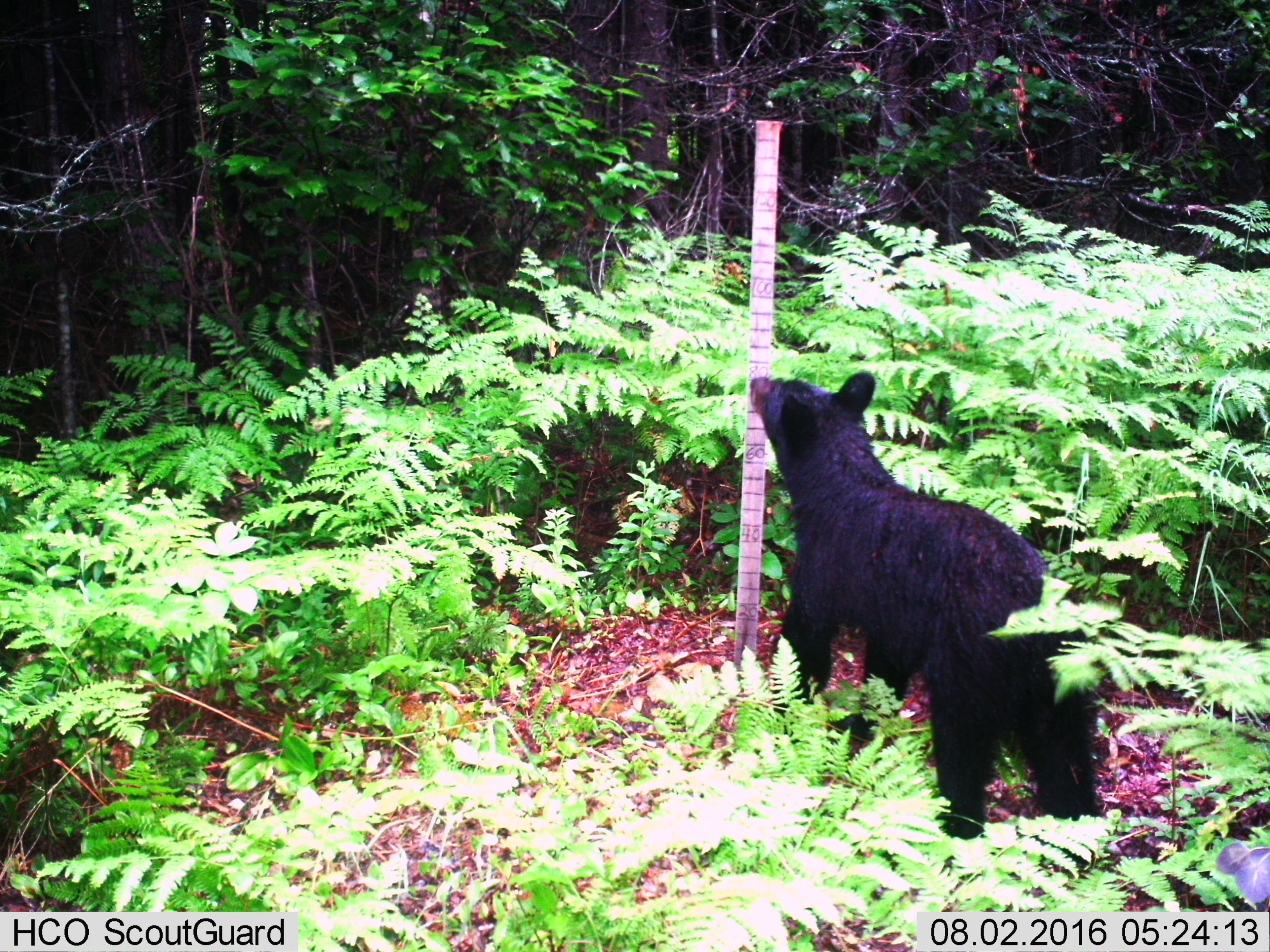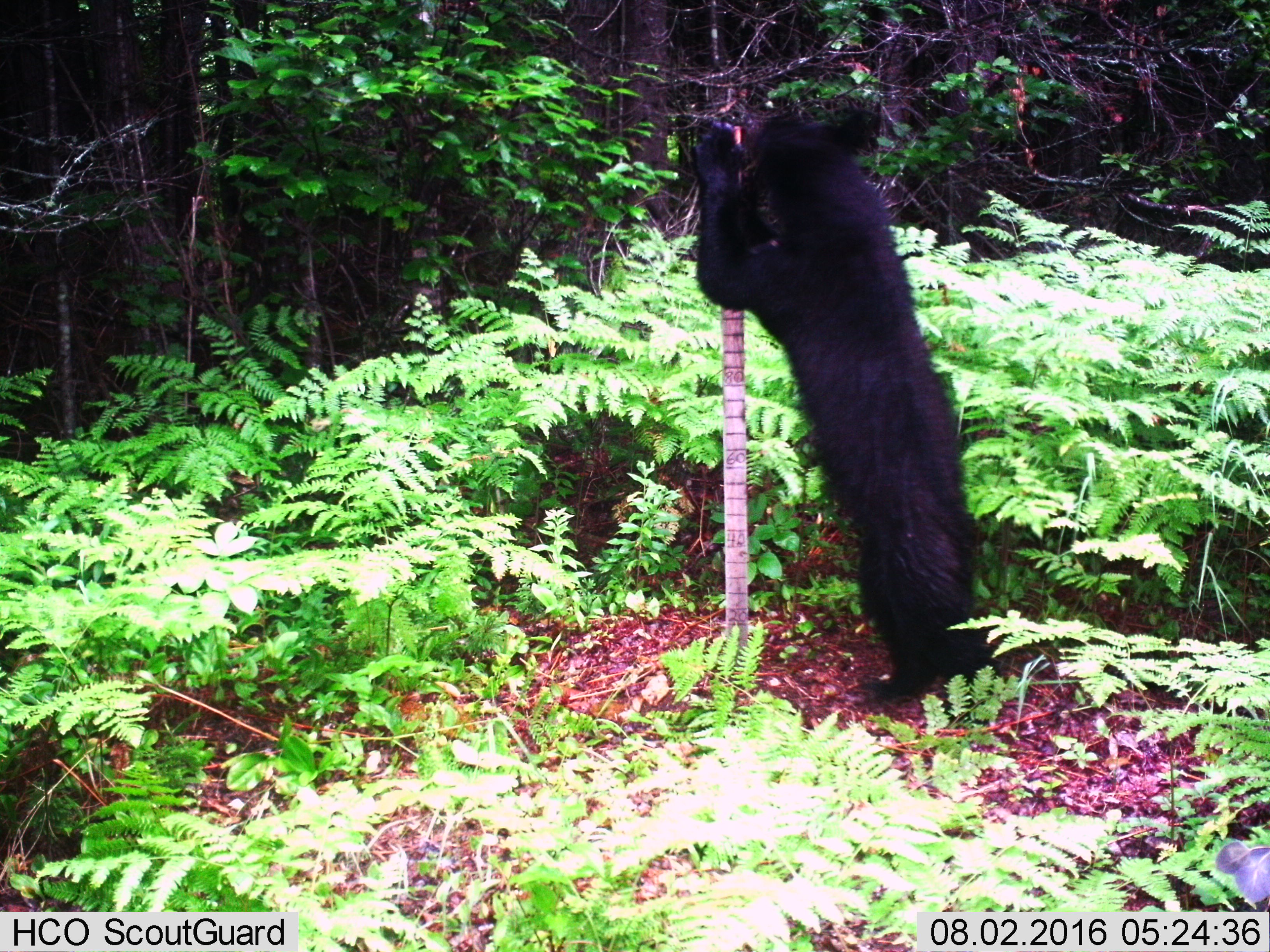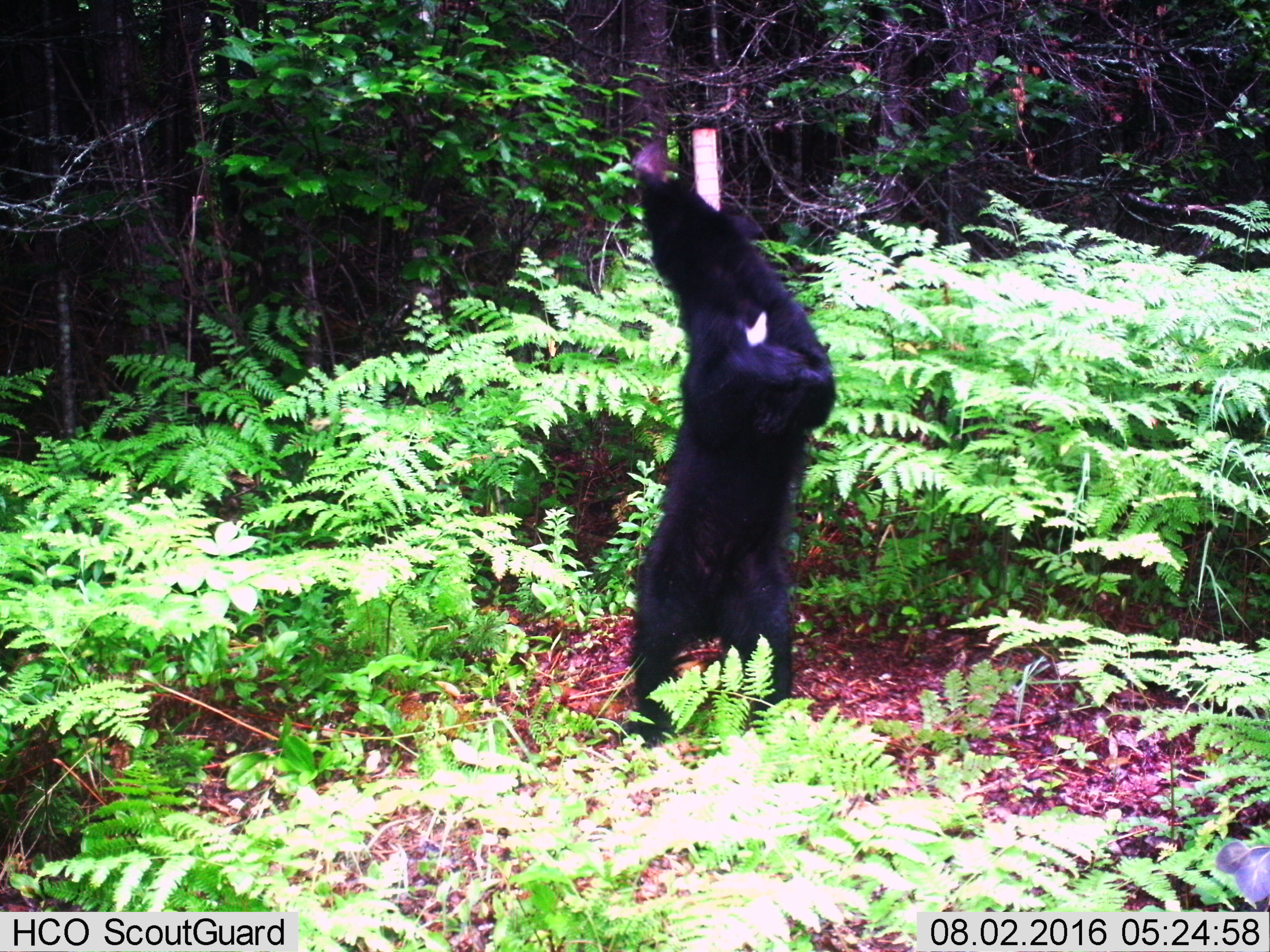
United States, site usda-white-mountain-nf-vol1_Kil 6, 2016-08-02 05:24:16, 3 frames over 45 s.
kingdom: Animalia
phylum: Chordata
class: Mammalia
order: Carnivora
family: Ursidae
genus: Ursus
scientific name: Ursus americanus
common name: black bear